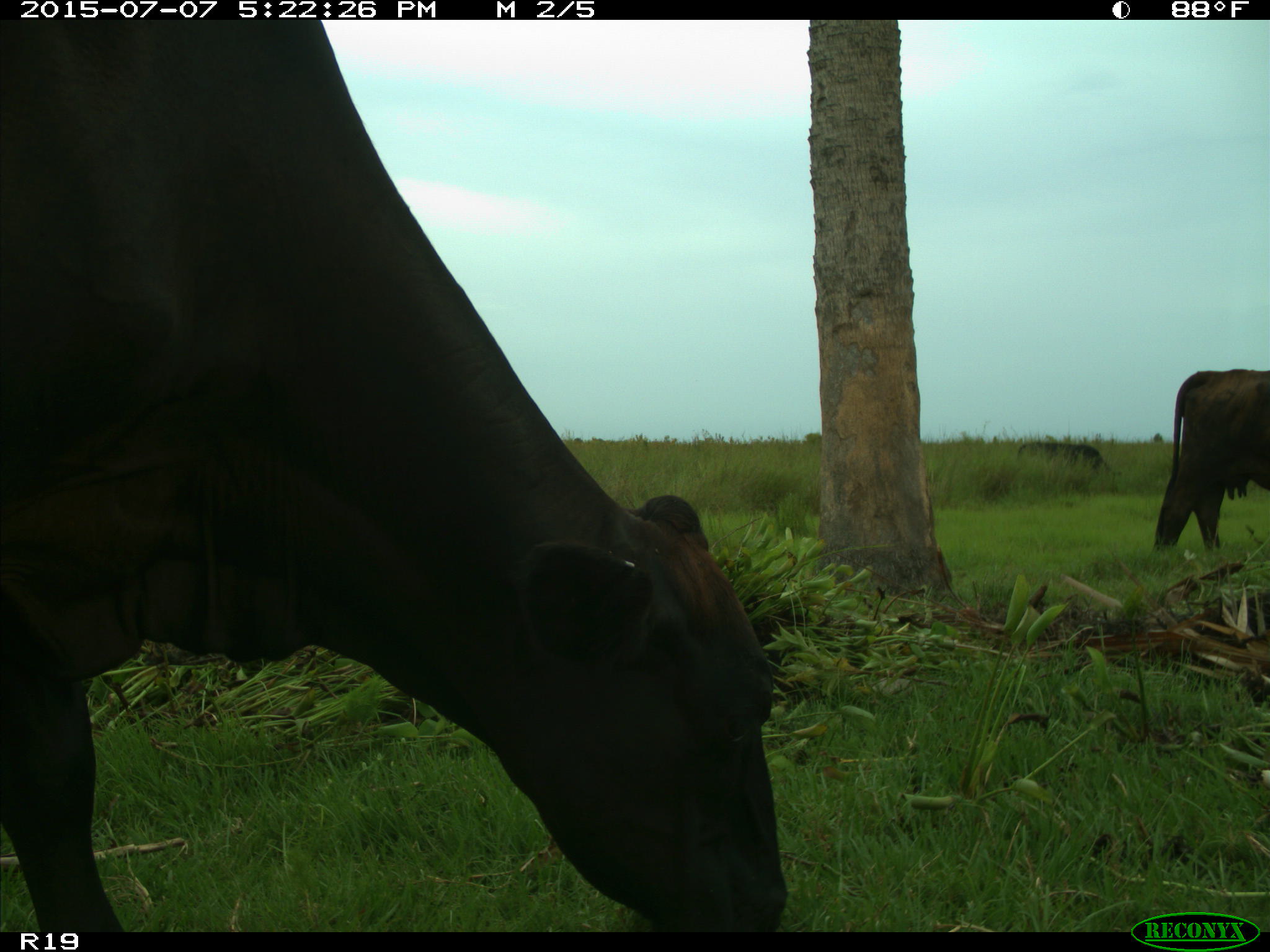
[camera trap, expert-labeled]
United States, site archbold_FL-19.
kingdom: Animalia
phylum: Chordata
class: Mammalia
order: Artiodactyla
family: Bovidae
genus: Bos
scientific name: Bos taurus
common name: domestic cow